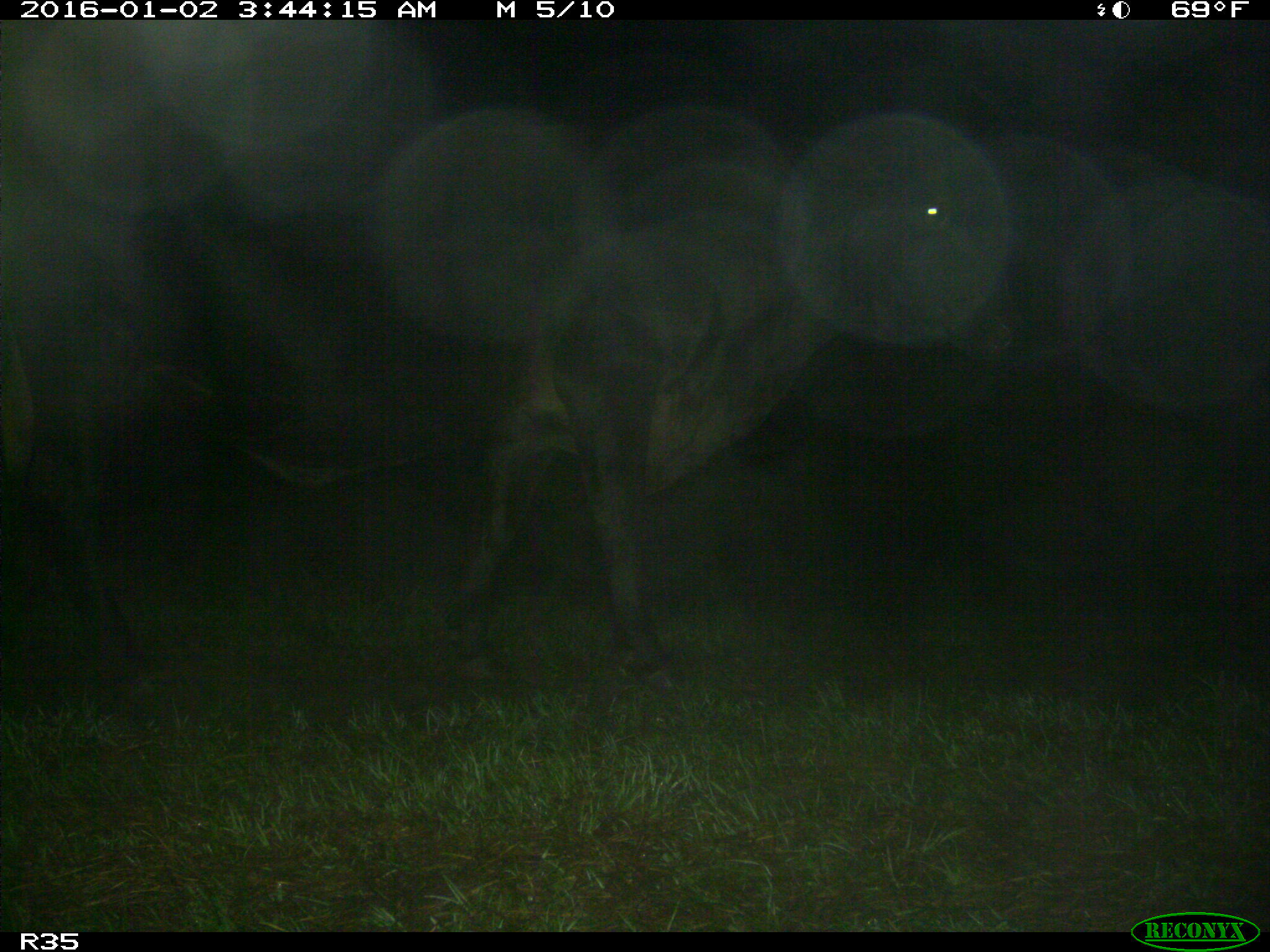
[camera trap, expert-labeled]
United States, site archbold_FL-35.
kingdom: Animalia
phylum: Chordata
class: Mammalia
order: Artiodactyla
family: Bovidae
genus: Bos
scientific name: Bos taurus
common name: domestic cow